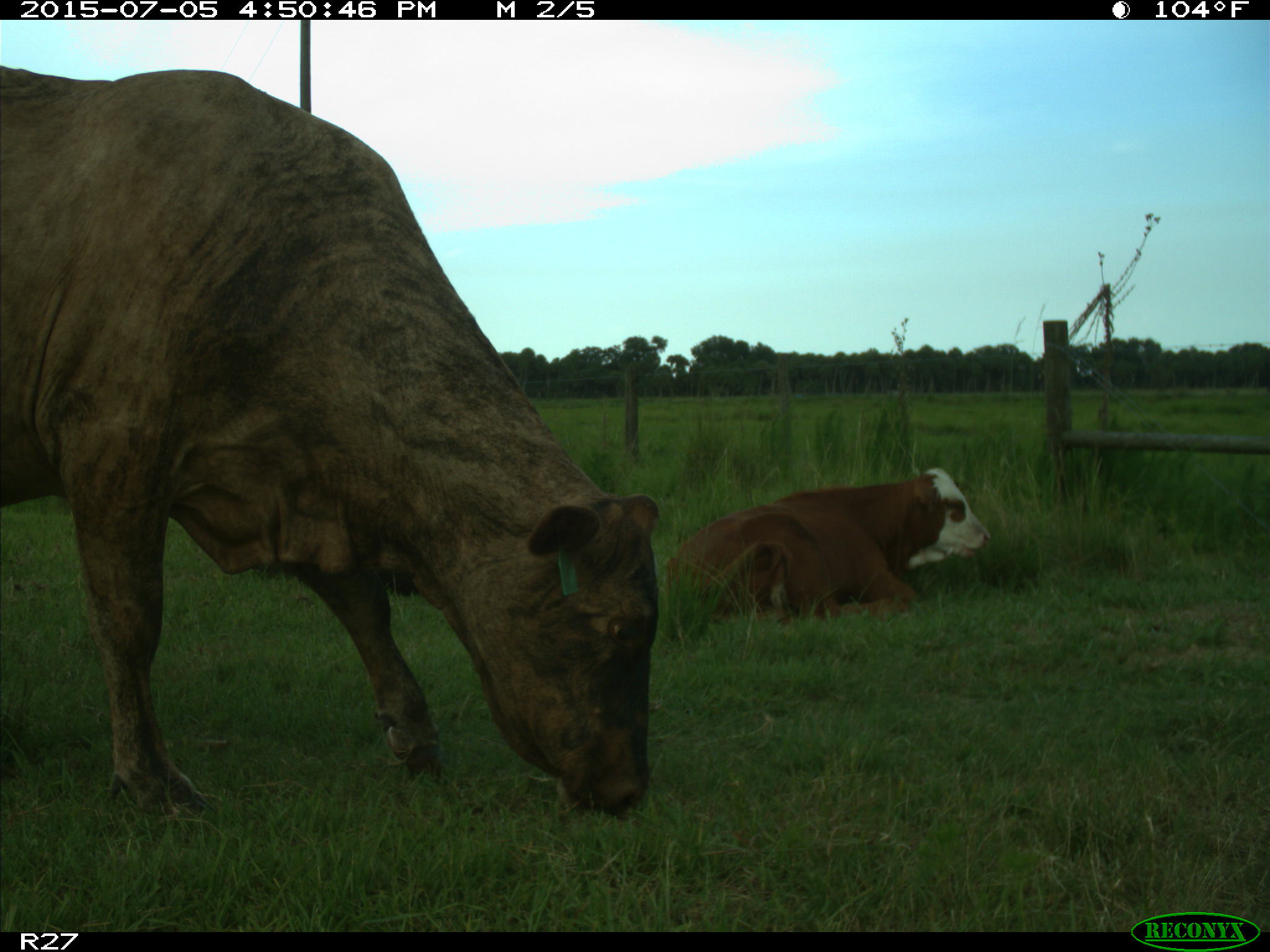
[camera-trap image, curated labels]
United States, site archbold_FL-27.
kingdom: Animalia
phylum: Chordata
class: Mammalia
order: Artiodactyla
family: Bovidae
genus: Bos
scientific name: Bos taurus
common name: domestic cow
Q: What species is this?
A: Bos taurus (domestic cow).